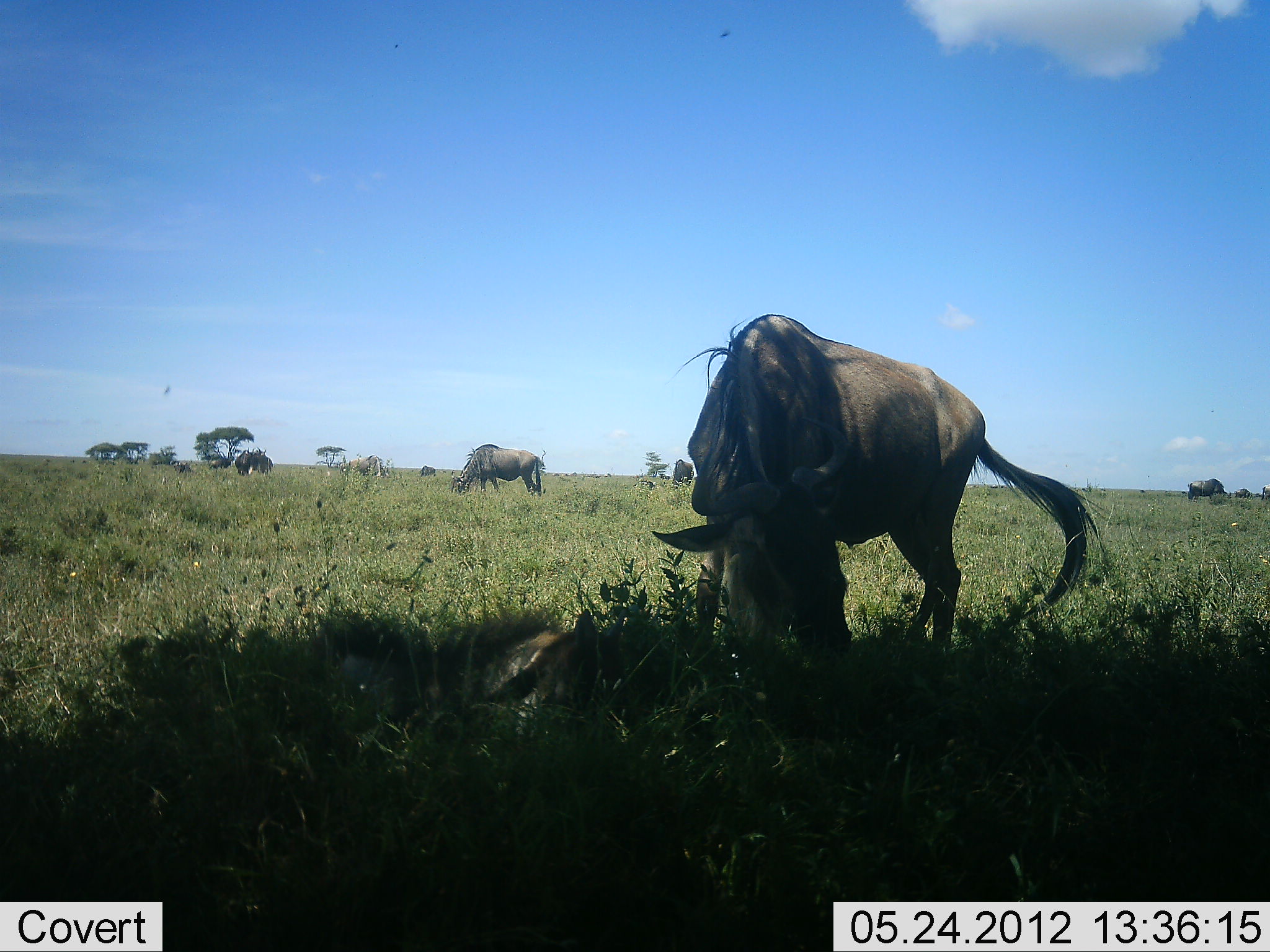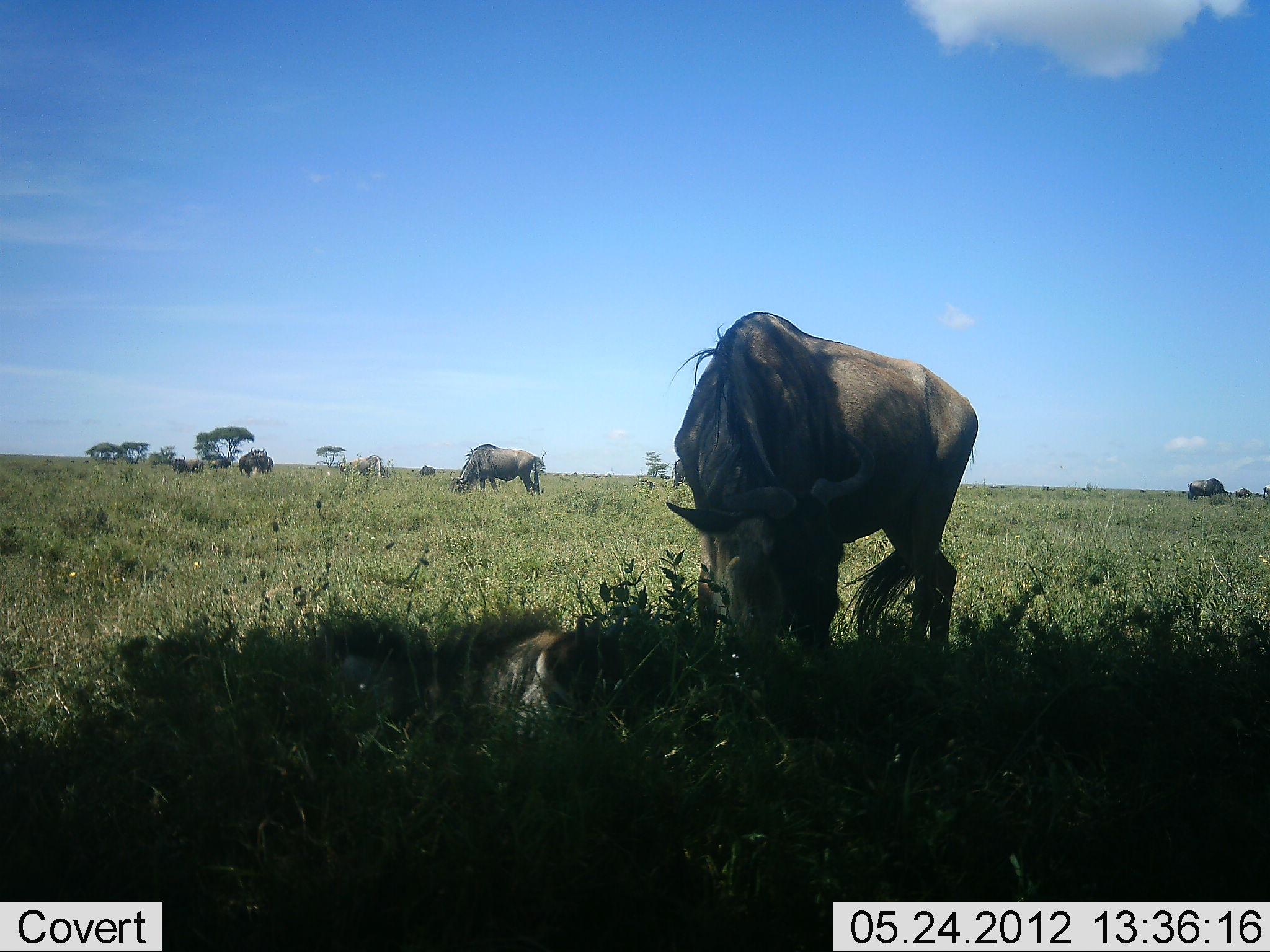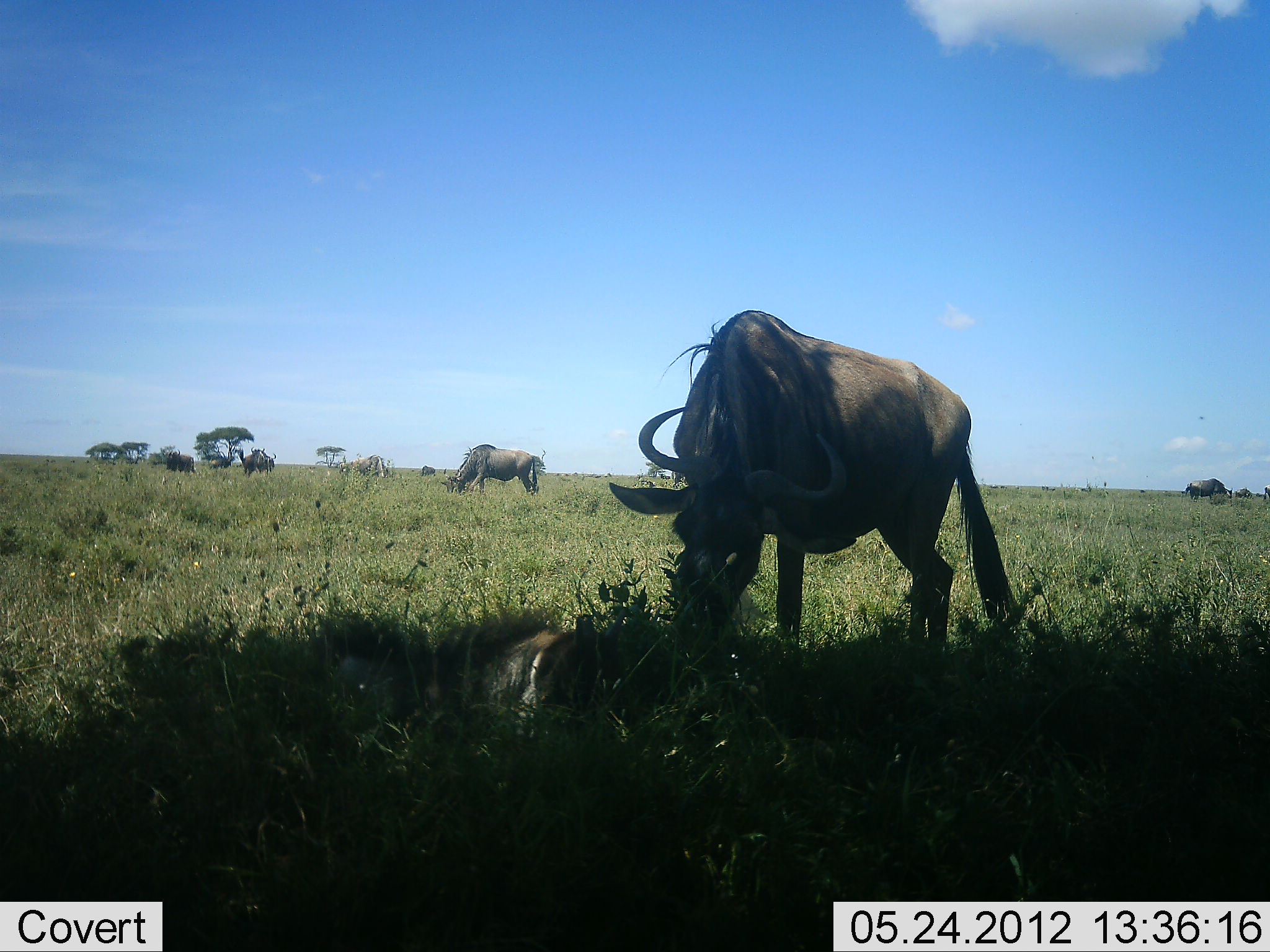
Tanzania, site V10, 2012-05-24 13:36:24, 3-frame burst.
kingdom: Animalia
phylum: Chordata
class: Mammalia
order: Artiodactyla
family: Bovidae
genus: Connochaetes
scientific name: Connochaetes taurinus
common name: blue wildebeest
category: wildebeest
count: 7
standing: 40%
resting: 60%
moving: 0%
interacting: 10%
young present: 50%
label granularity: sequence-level